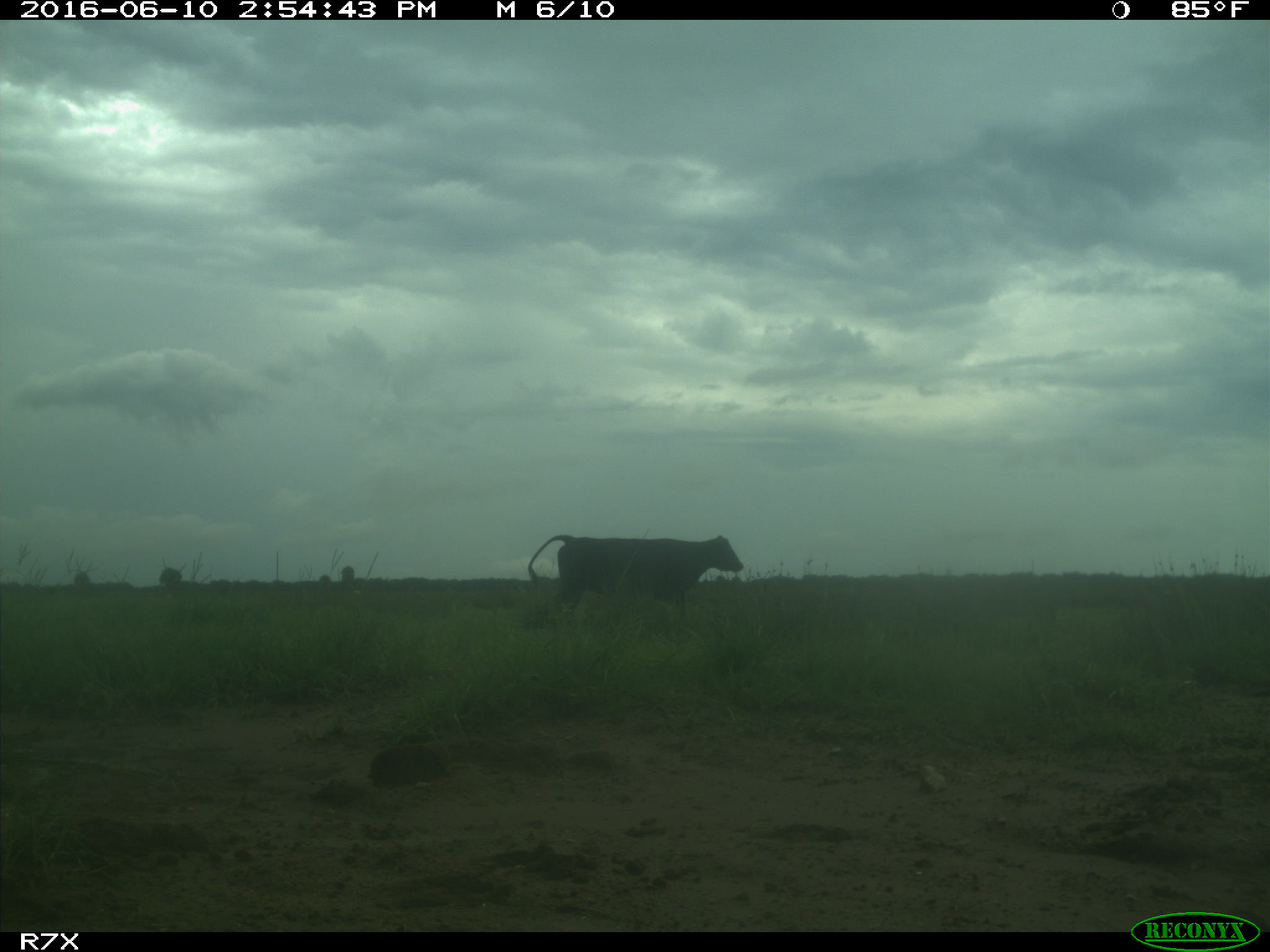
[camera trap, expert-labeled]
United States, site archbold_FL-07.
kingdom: Animalia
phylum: Chordata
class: Mammalia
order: Artiodactyla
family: Bovidae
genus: Bos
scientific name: Bos taurus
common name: domestic cow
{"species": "Bos taurus (domestic cow)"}